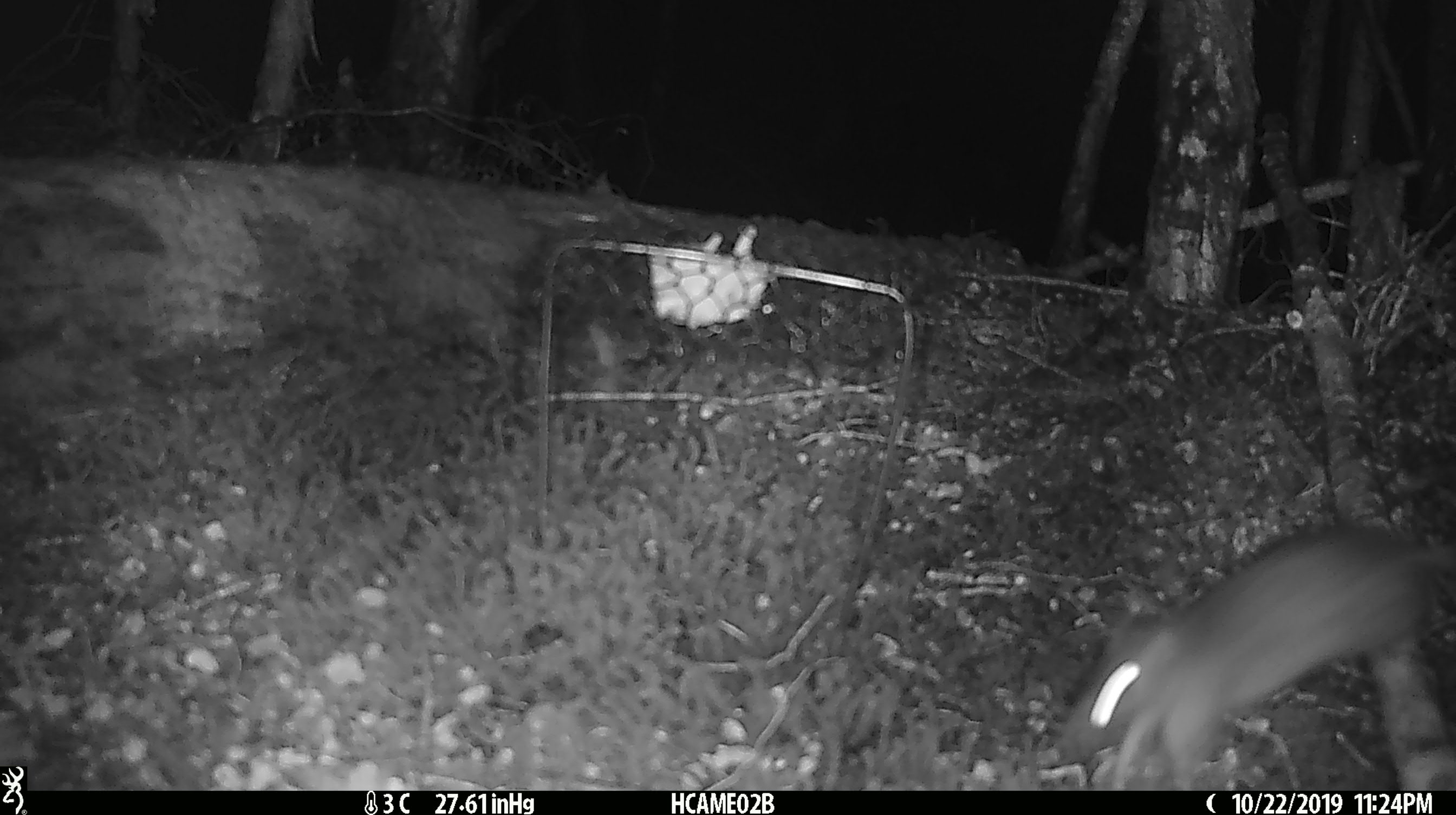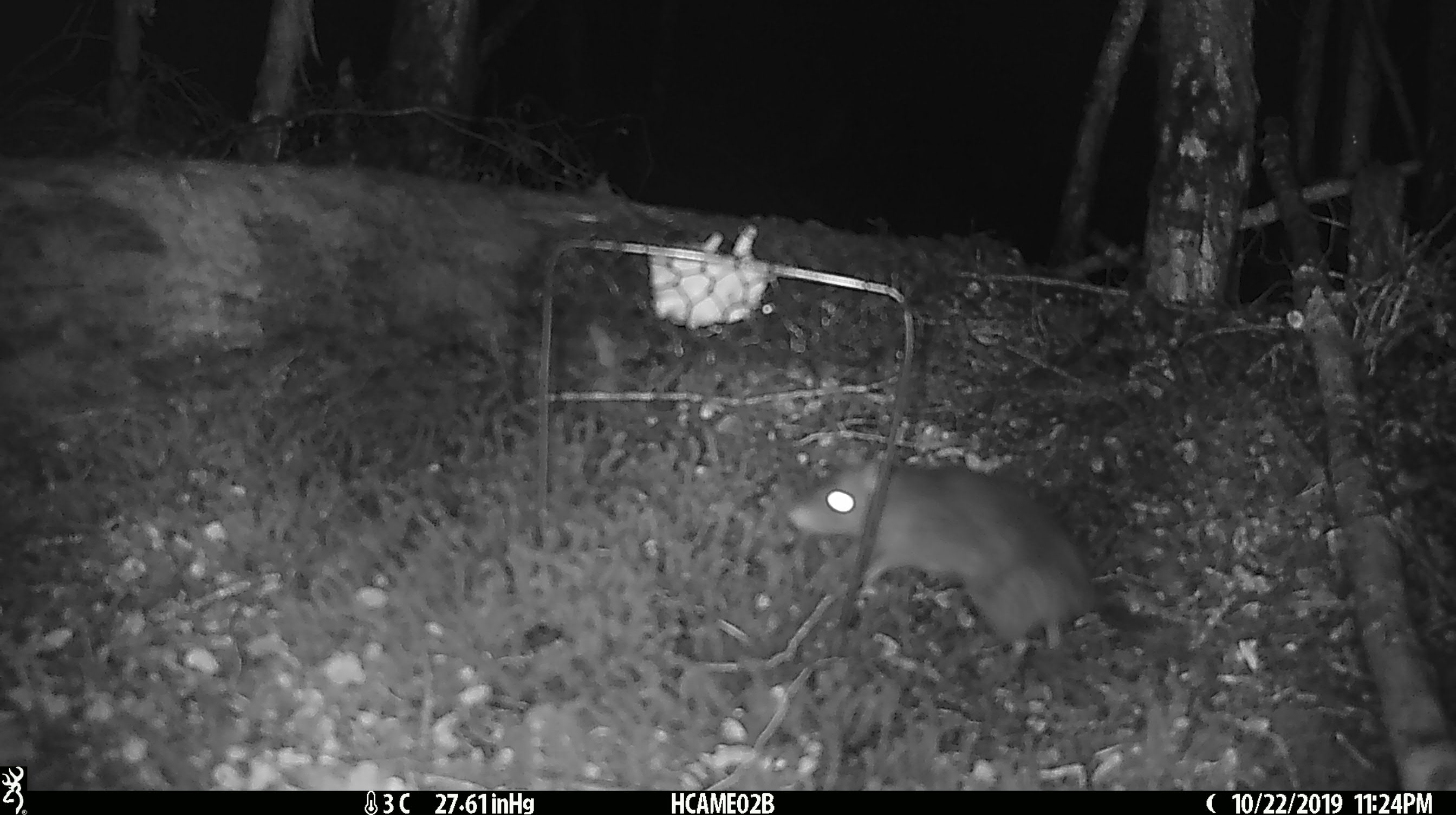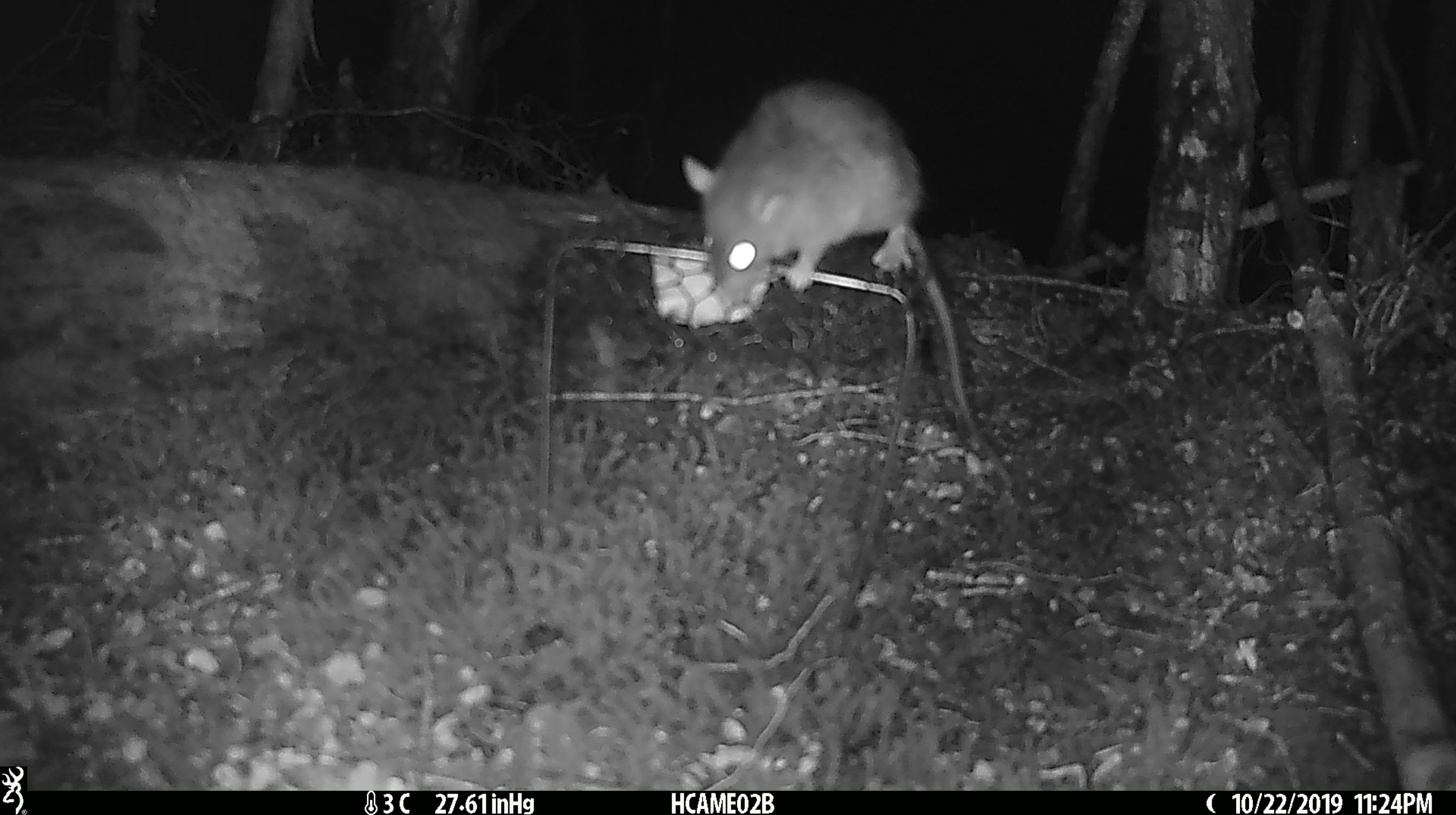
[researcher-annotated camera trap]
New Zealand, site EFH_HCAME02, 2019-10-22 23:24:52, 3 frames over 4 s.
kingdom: Animalia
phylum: Chordata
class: Mammalia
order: Rodentia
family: Muridae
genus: Rattus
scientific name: Rattus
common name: rat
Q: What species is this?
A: Rat (Rattus).